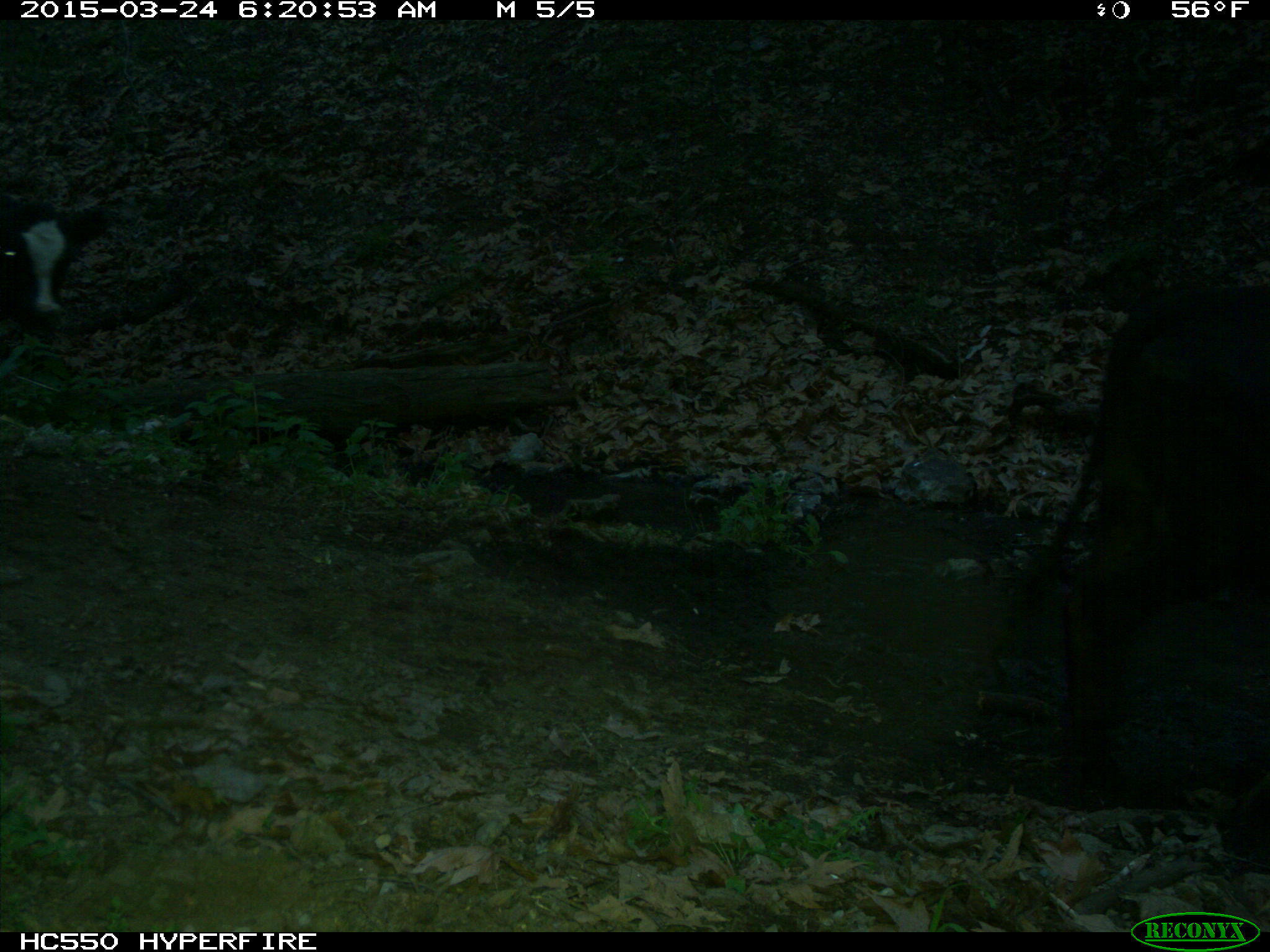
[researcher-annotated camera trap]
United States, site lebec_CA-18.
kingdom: Animalia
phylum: Chordata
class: Mammalia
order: Artiodactyla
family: Bovidae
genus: Bos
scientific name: Bos taurus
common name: domestic cow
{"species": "Bos taurus (domestic cow)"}